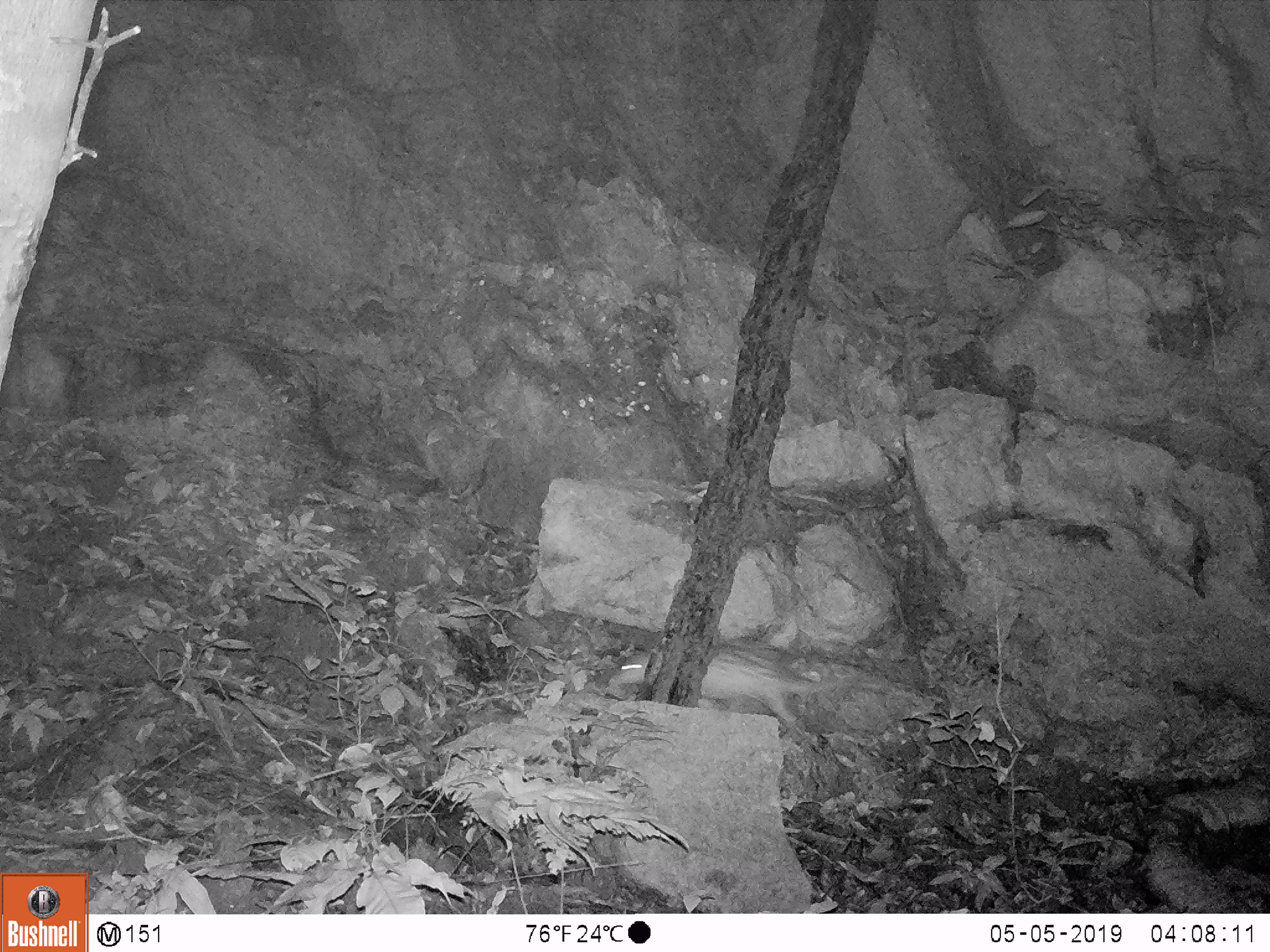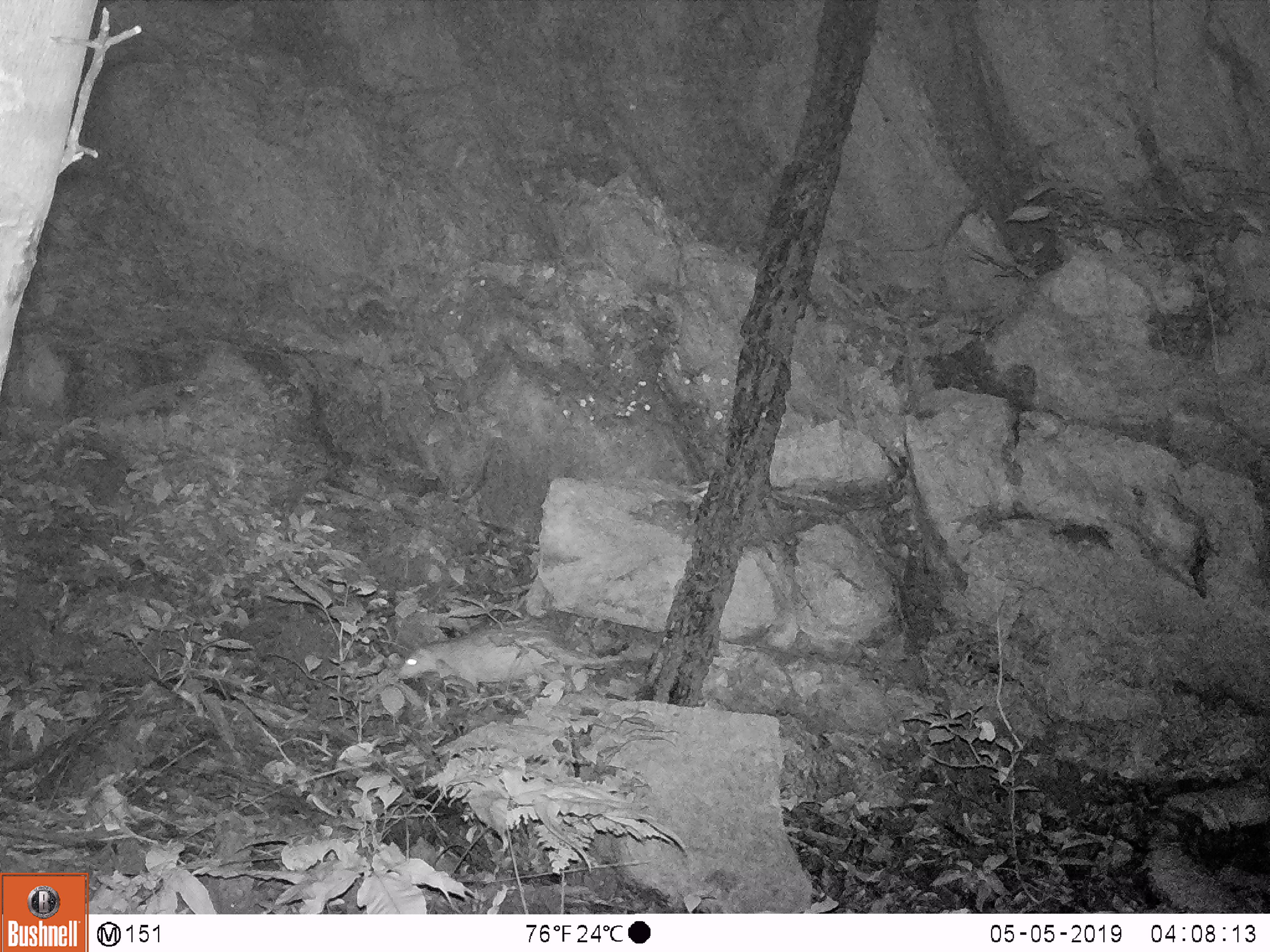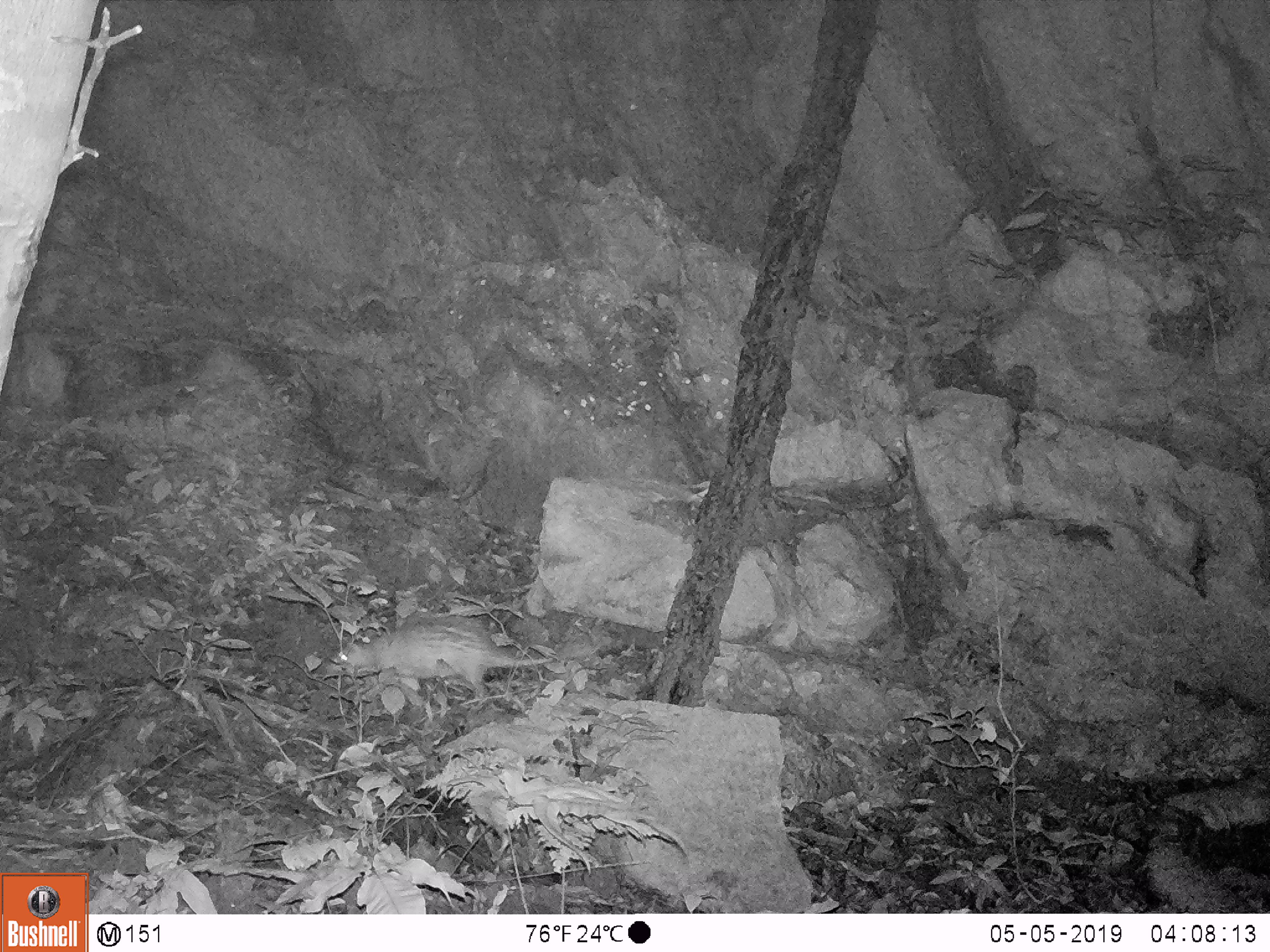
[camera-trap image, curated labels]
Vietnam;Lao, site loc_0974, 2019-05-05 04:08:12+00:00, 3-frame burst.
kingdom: Animalia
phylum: Chordata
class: Mammalia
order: Rodentia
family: Hystricidae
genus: Atherurus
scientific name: Atherurus macrourus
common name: asiatic brush-tailed porcupine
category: asiatic brush tailed porcupine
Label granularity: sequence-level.